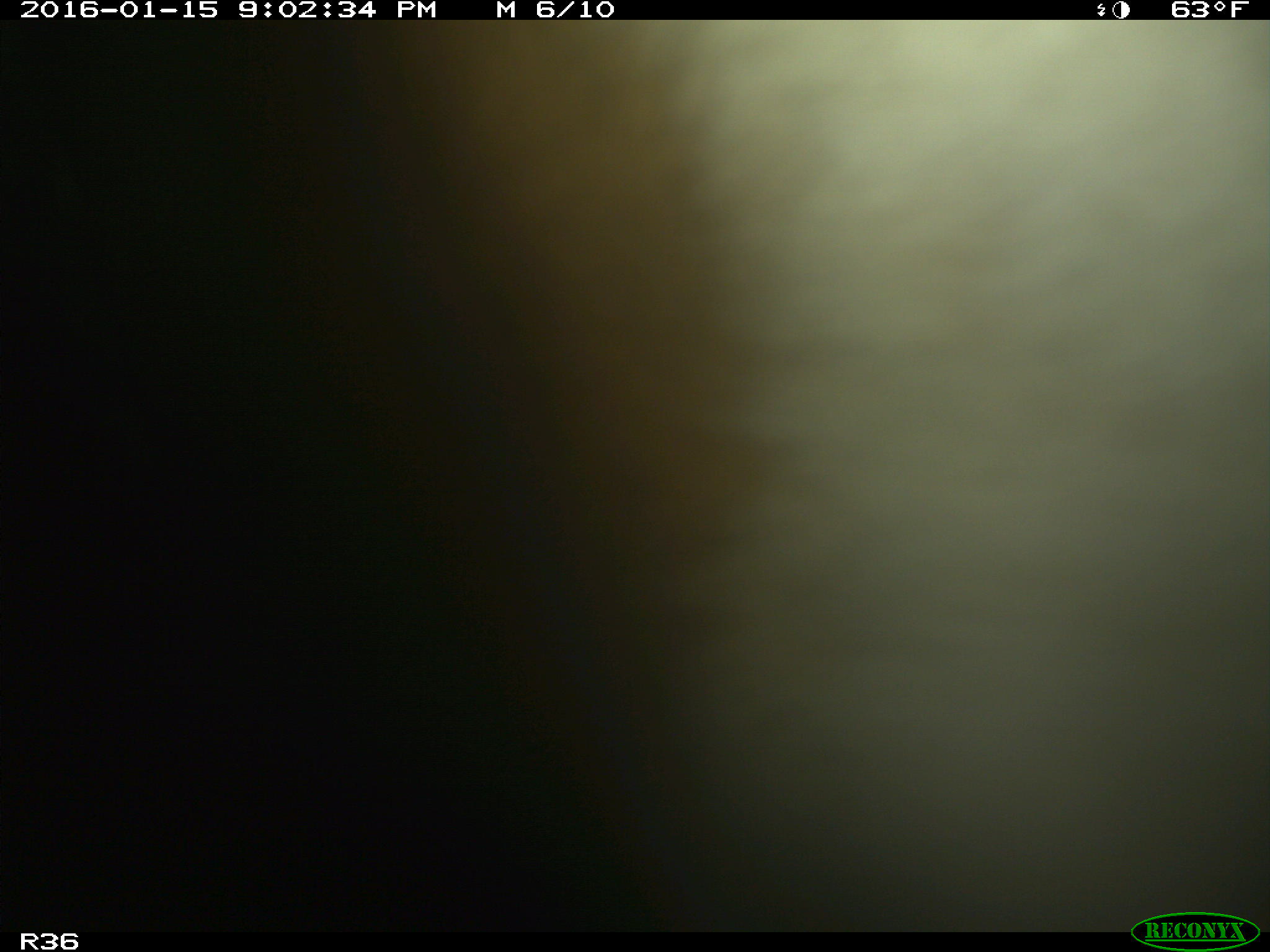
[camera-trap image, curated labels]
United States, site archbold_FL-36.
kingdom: Animalia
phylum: Chordata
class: Mammalia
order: Artiodactyla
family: Bovidae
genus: Bos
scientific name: Bos taurus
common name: domestic cow